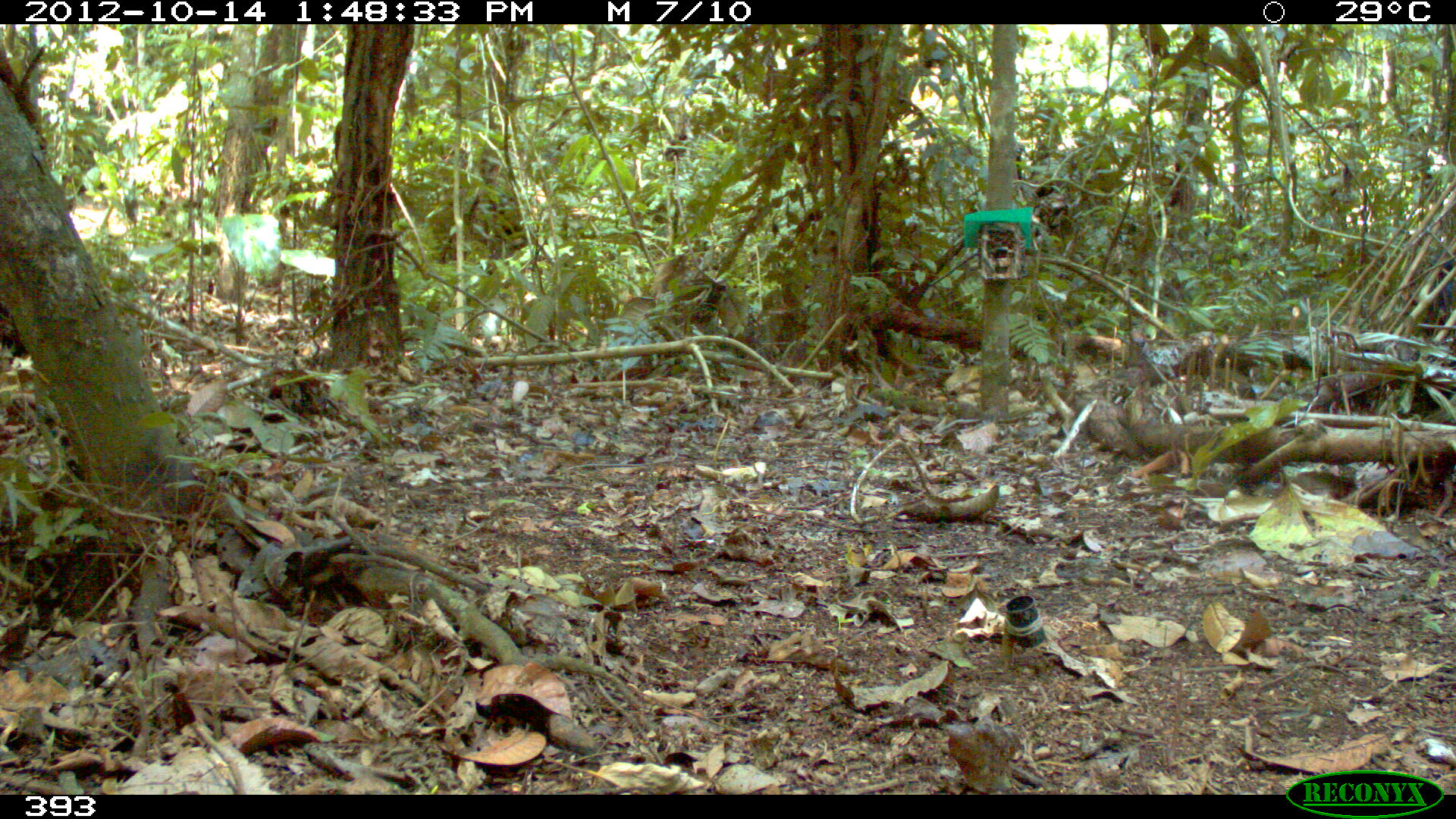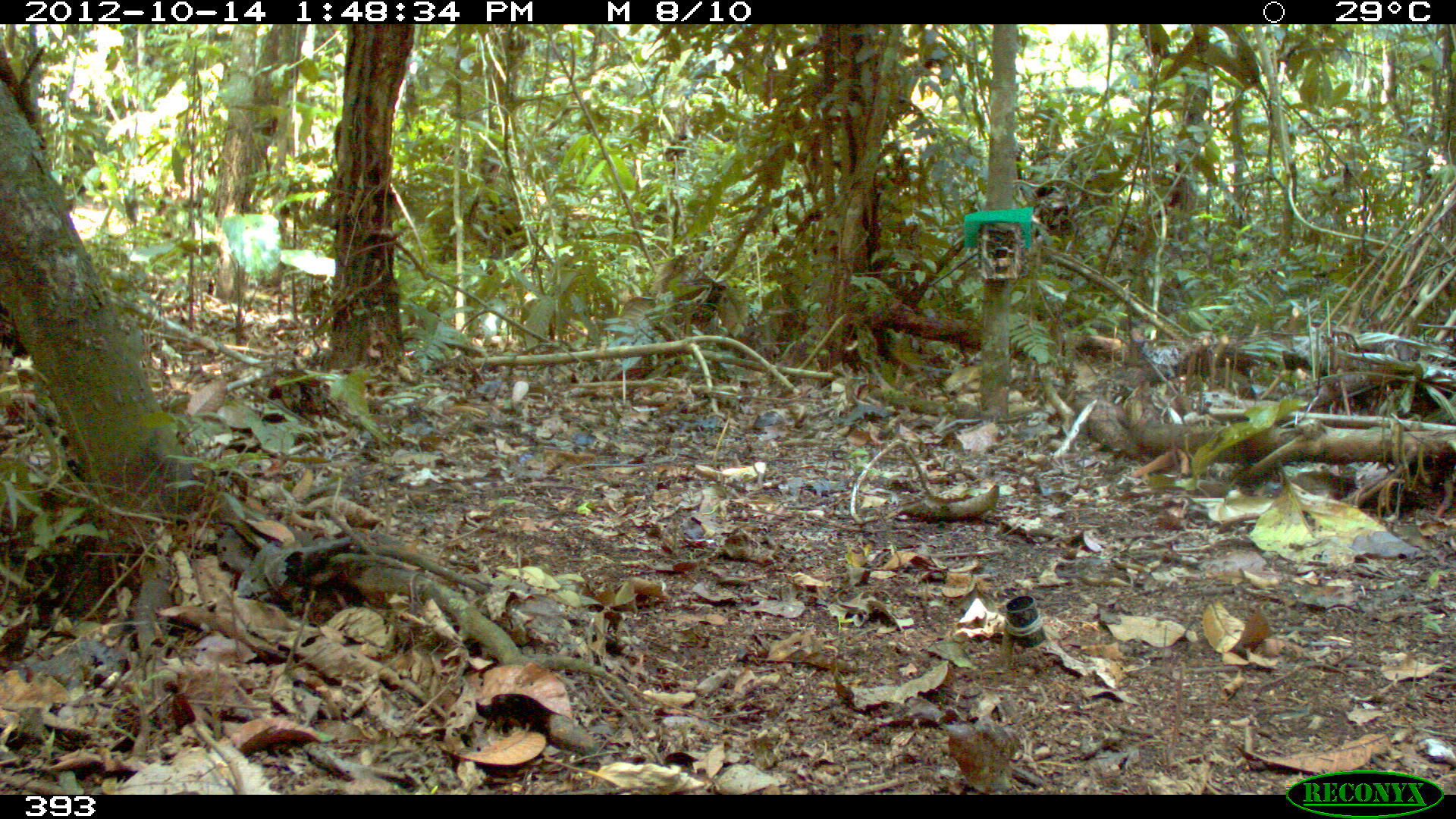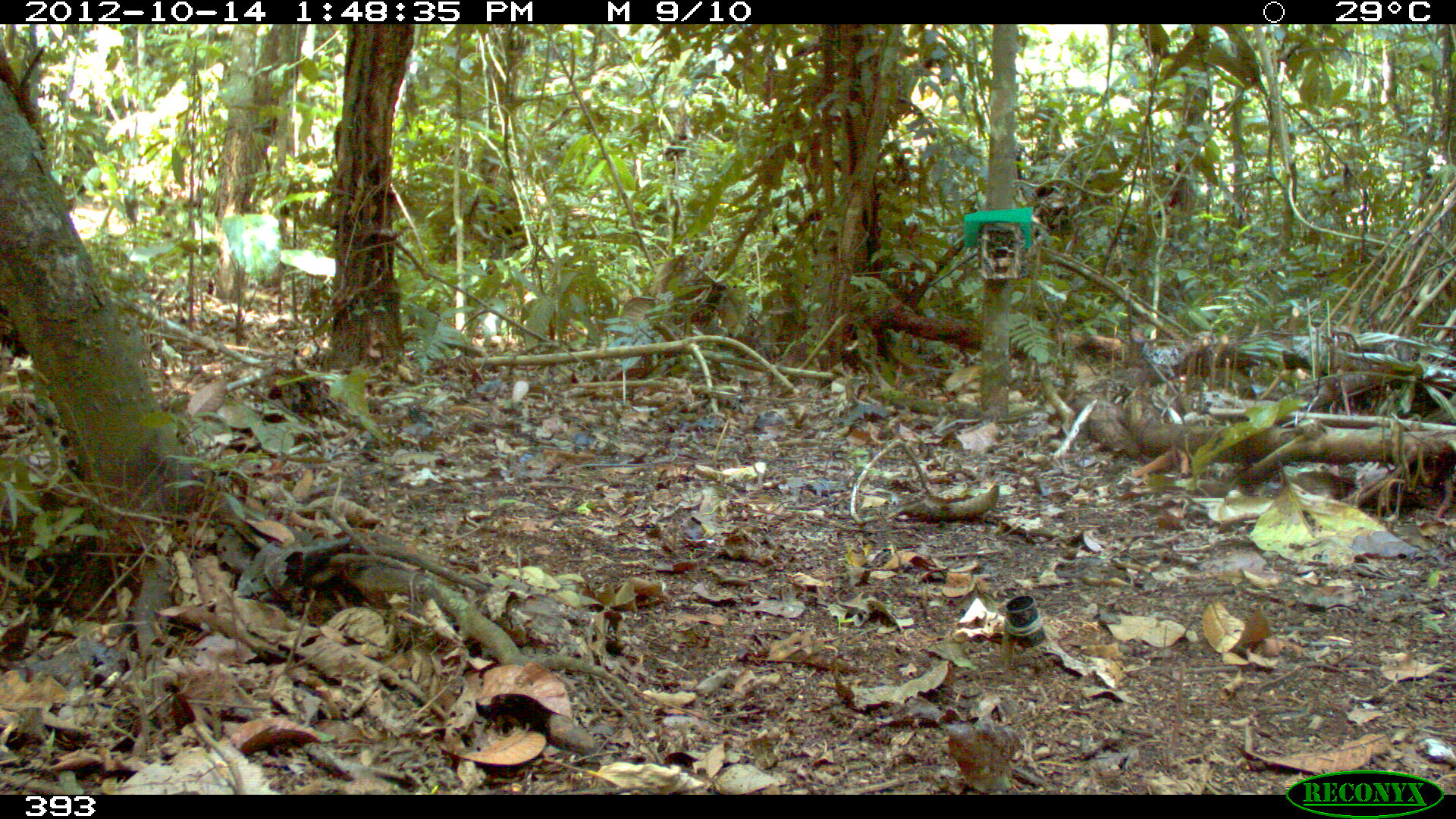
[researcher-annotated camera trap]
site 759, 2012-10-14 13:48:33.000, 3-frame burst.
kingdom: Animalia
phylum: Chordata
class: Mammalia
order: Artiodactyla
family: Tayassuidae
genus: Tayassu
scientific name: Tayassu pecari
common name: white-lipped peccary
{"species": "Tayassu pecari (white-lipped peccary)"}